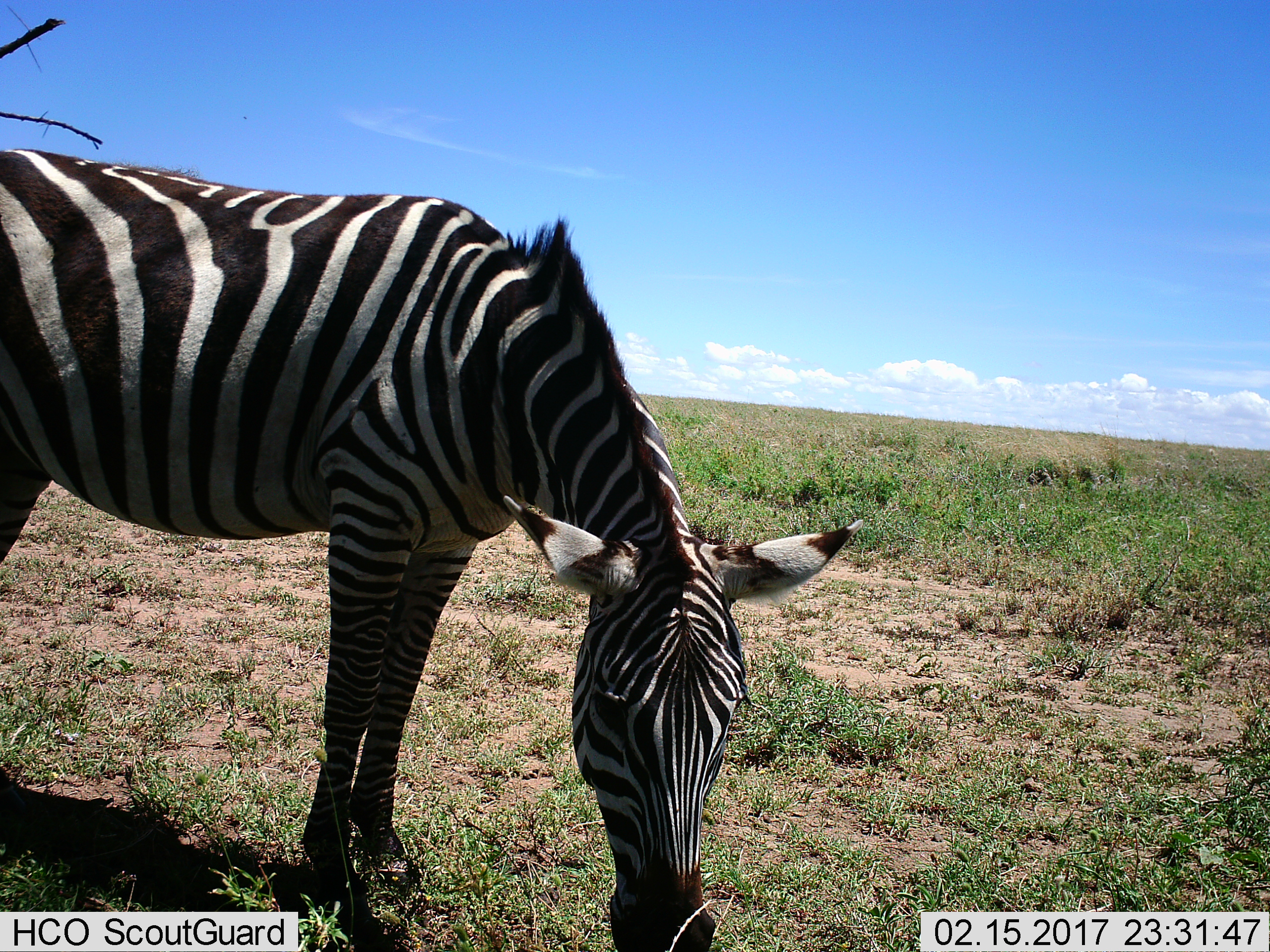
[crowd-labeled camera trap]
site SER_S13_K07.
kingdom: Animalia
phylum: Chordata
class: Mammalia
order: Perissodactyla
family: Equidae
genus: Equus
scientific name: Equus quagga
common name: plains zebra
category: zebraplains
Zebraplains (plains zebra) (Equus quagga), count 1. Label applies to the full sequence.